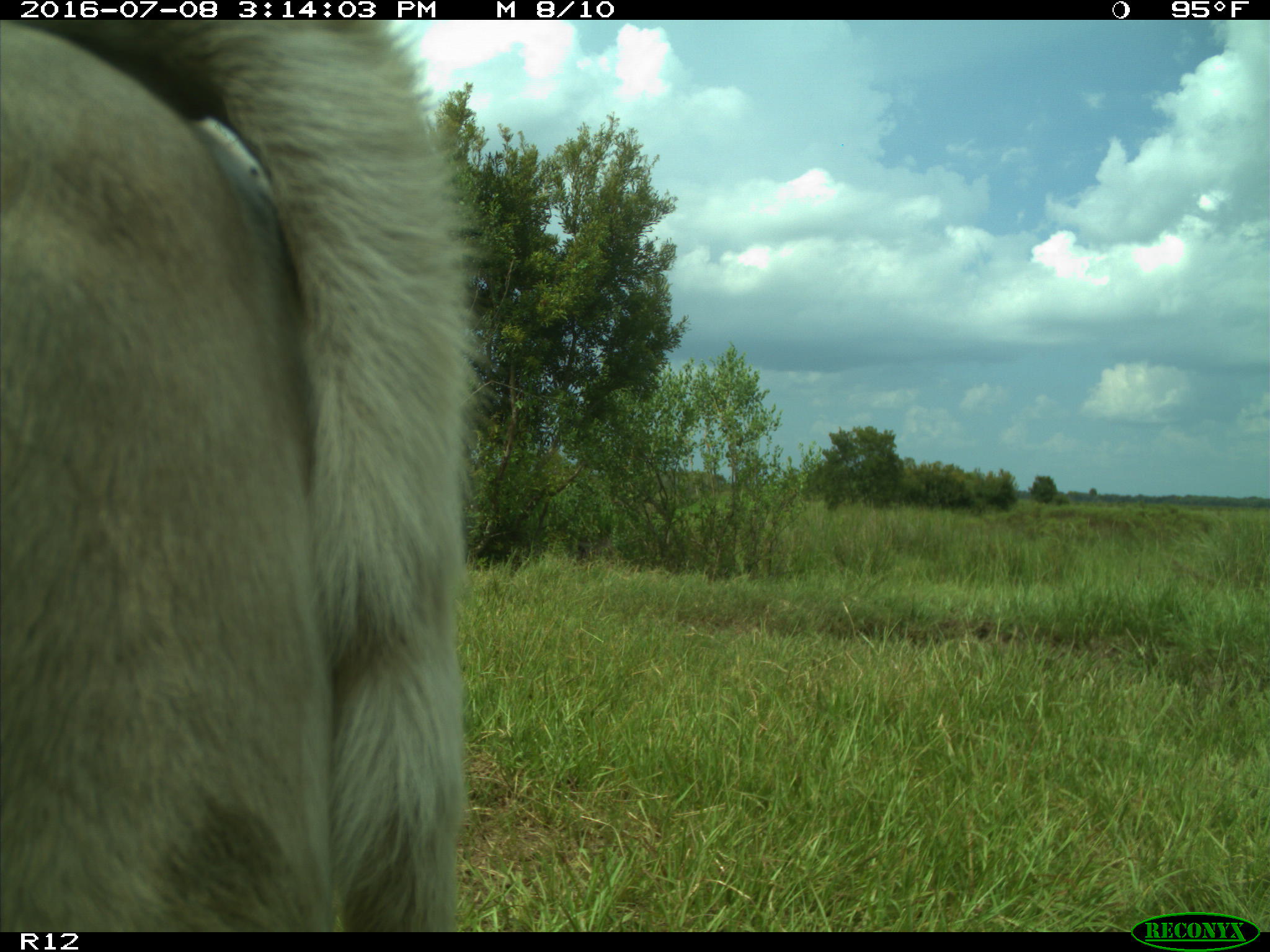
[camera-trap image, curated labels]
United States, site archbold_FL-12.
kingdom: Animalia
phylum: Chordata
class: Mammalia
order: Artiodactyla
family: Bovidae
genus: Bos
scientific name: Bos taurus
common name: domestic cow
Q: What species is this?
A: Bos taurus (domestic cow).